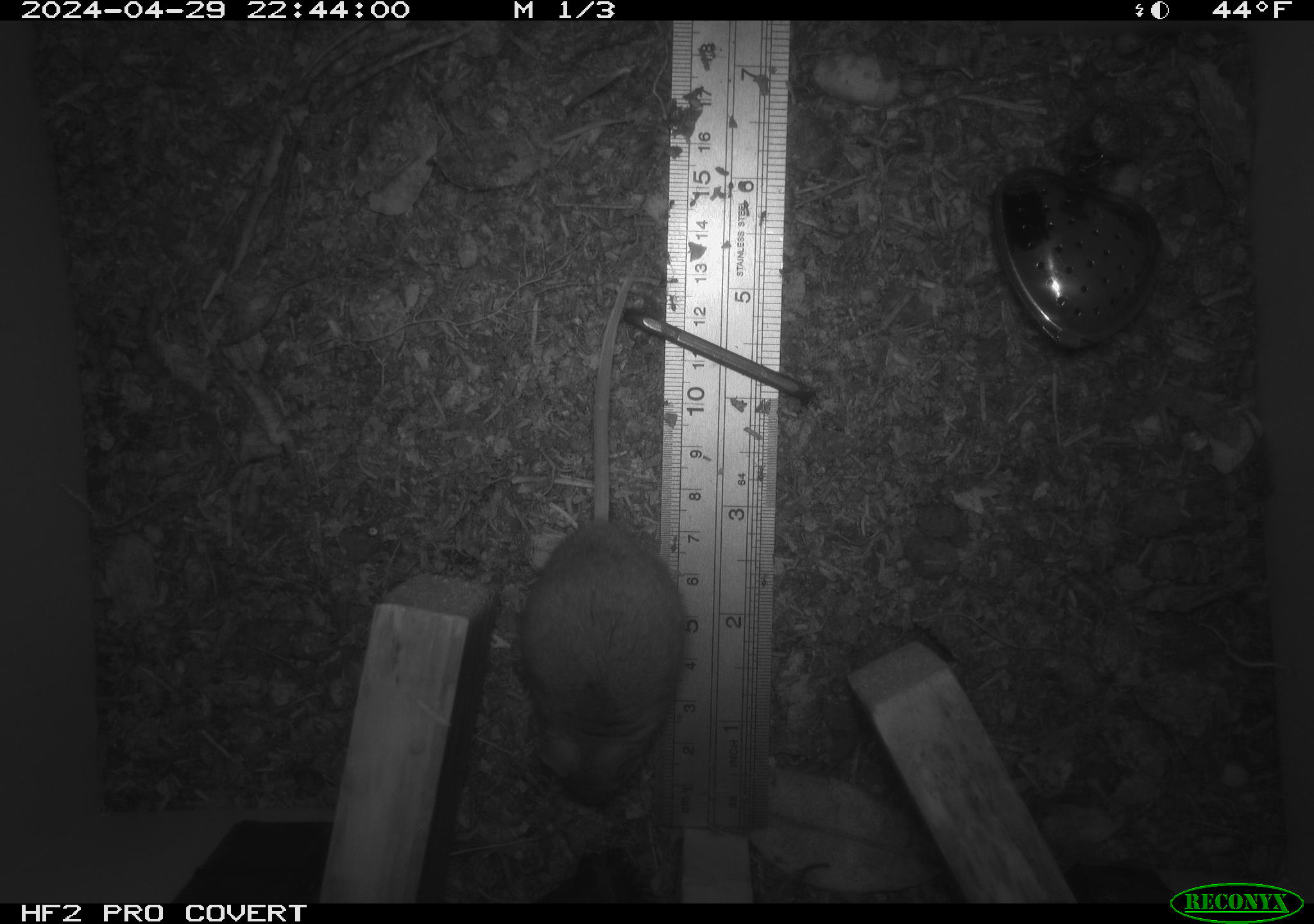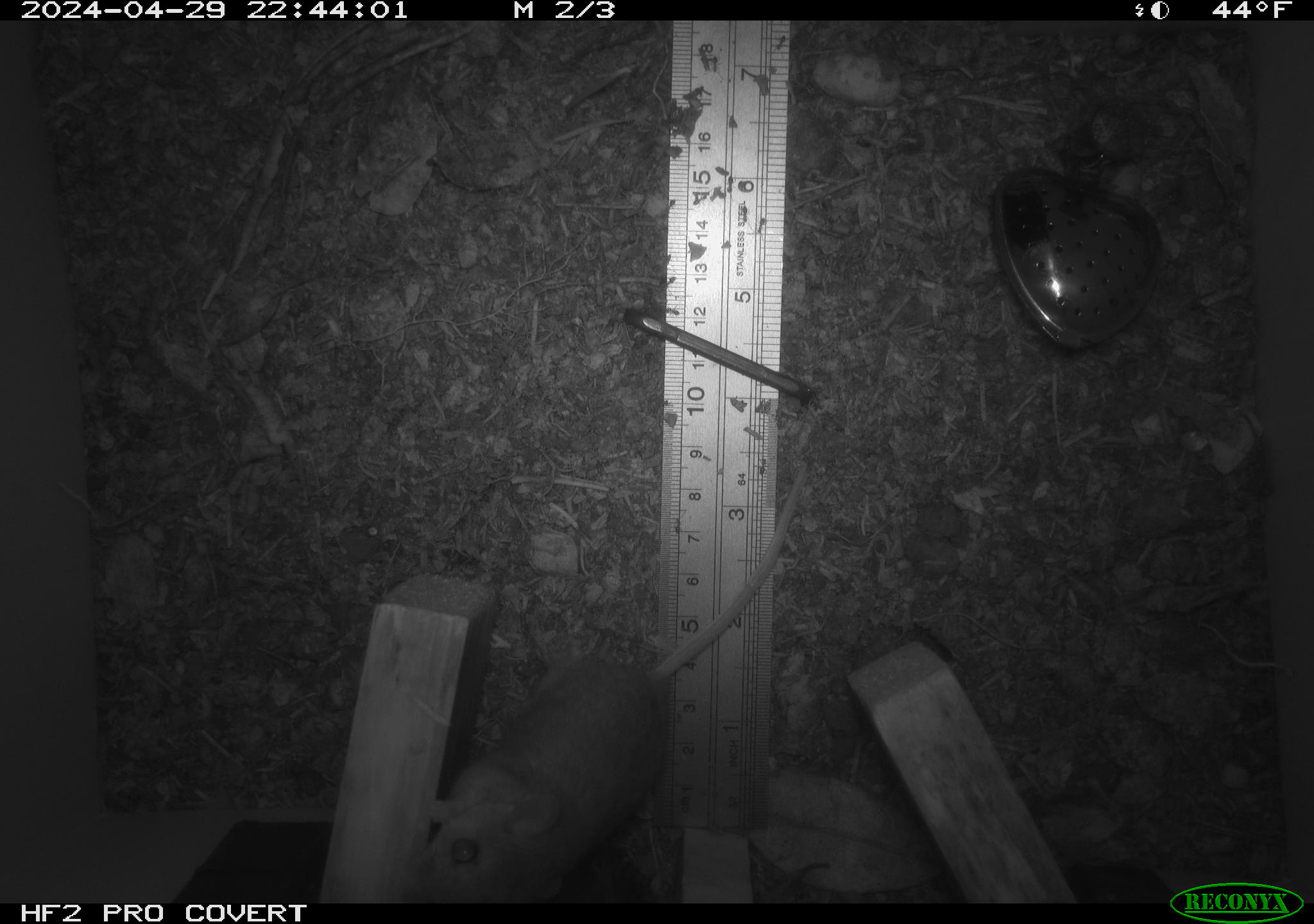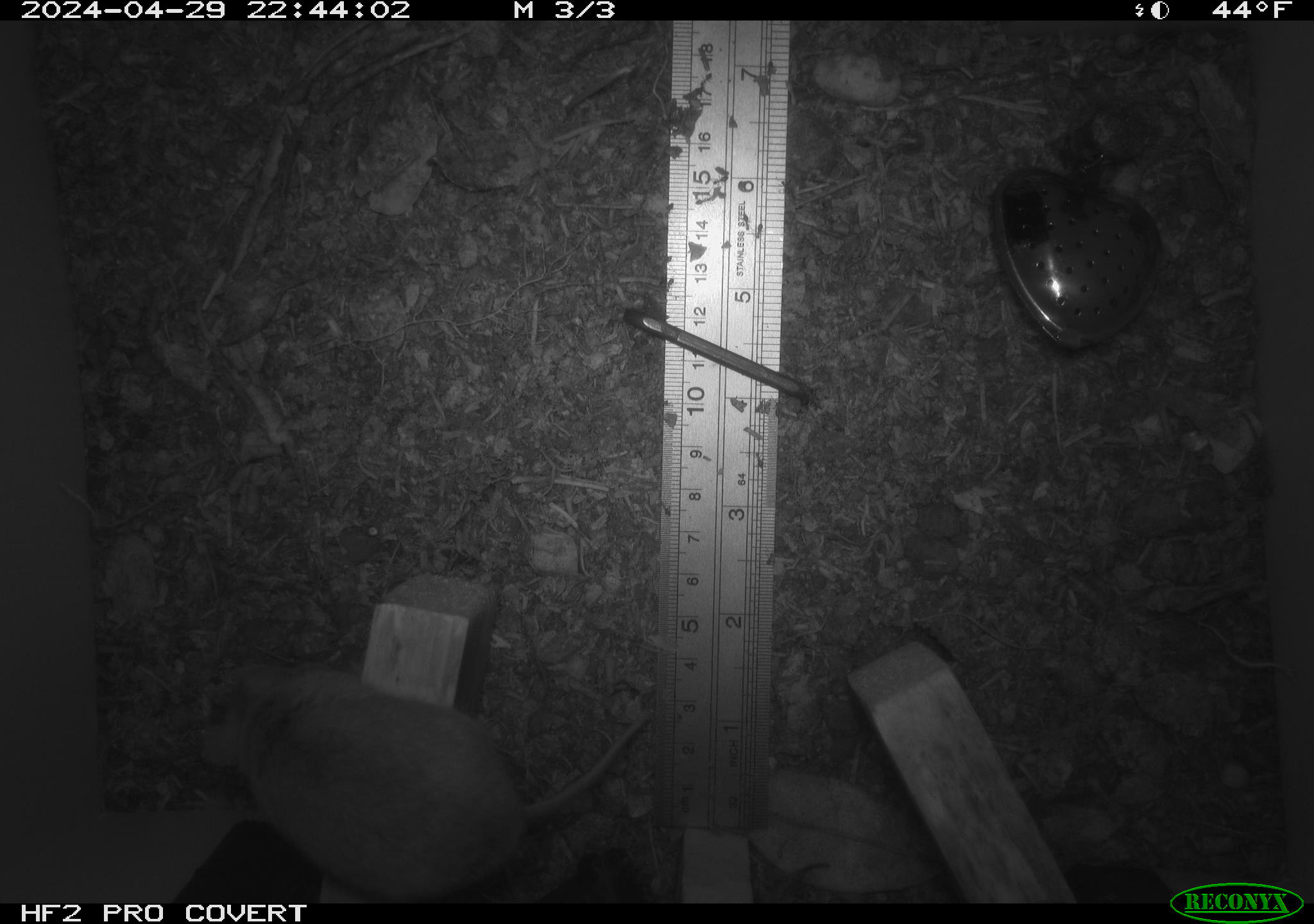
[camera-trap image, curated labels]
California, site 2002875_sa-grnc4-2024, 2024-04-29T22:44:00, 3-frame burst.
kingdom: Animalia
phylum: Chordata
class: Mammalia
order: Rodentia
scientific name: Rodentia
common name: rodent